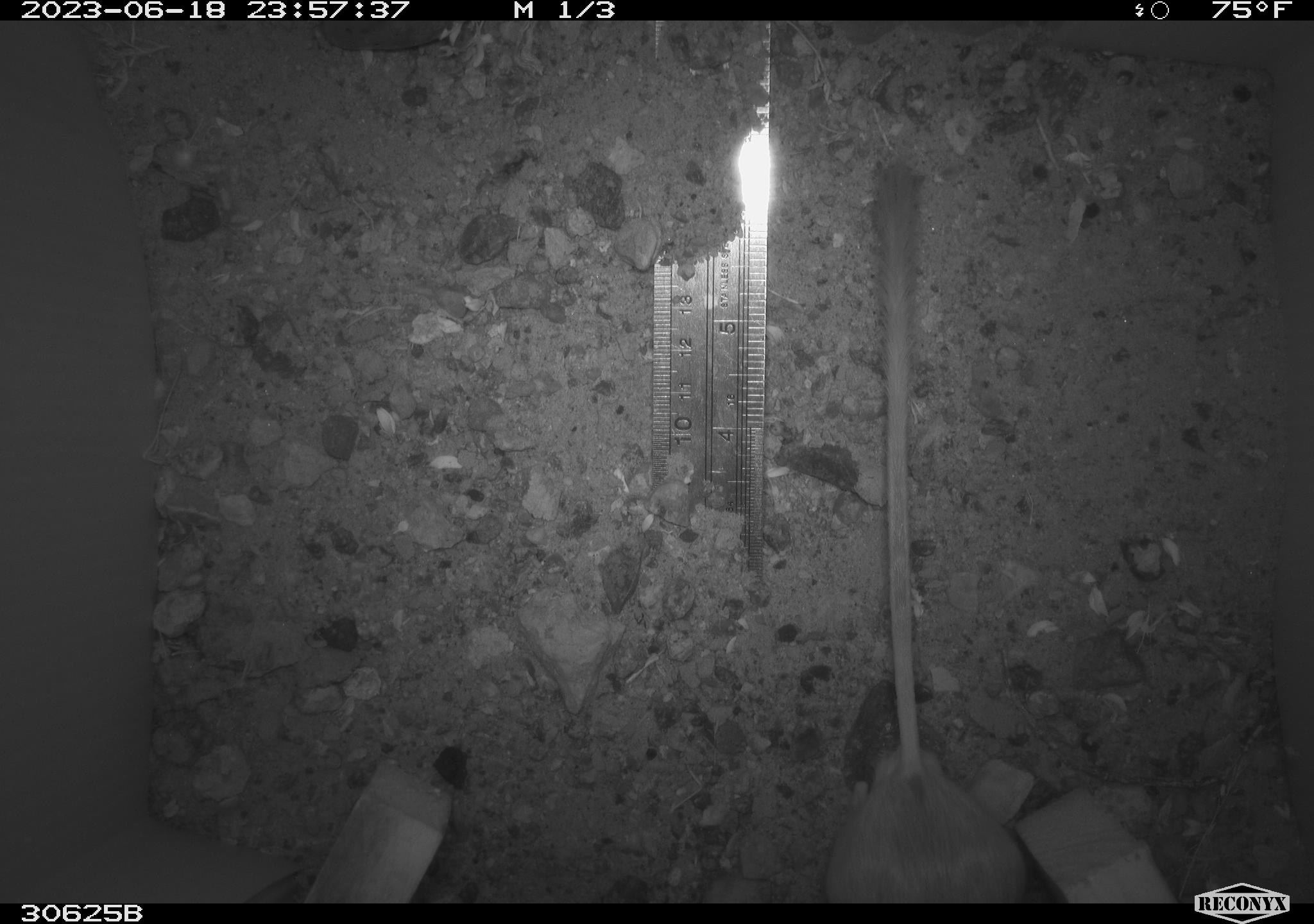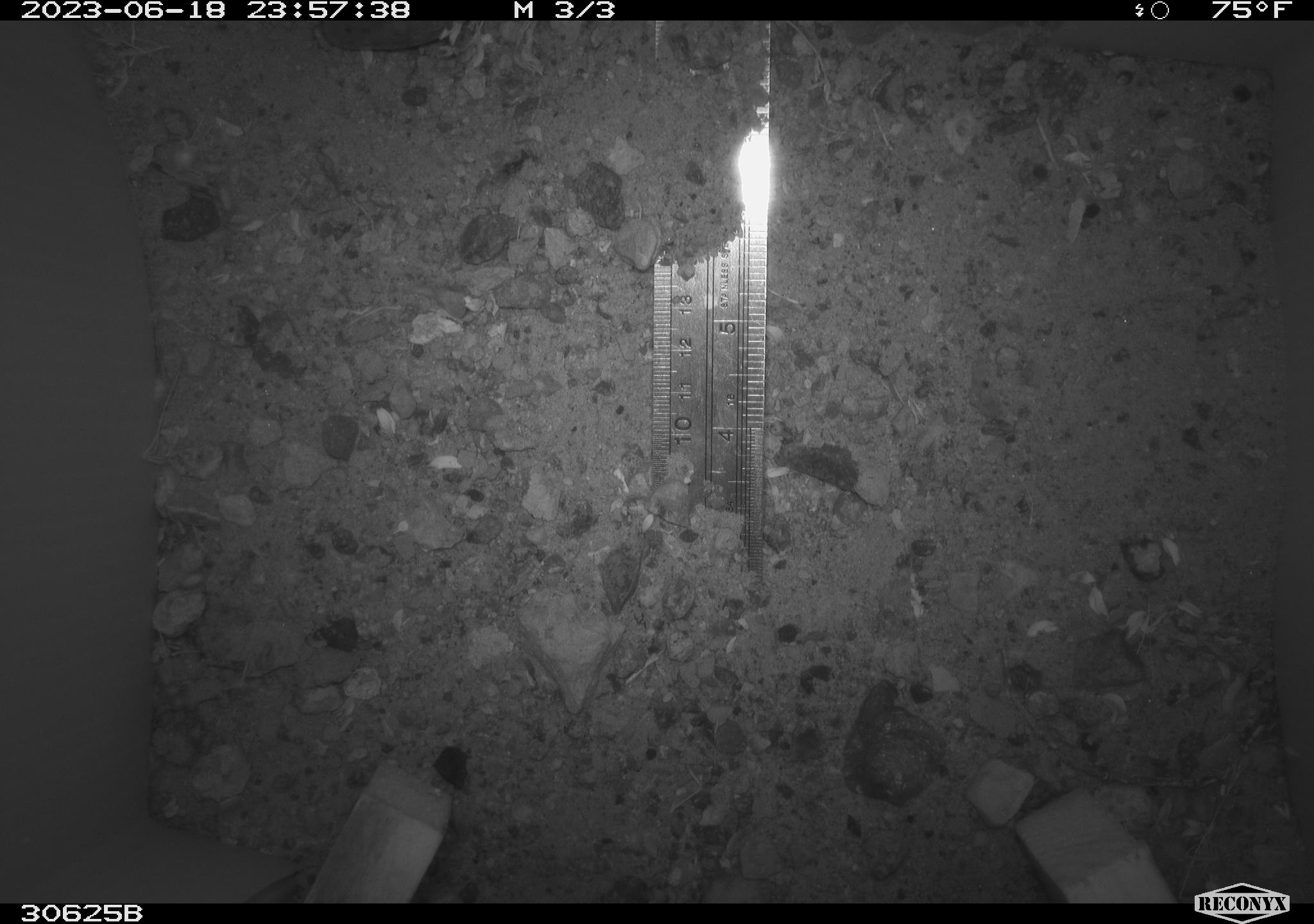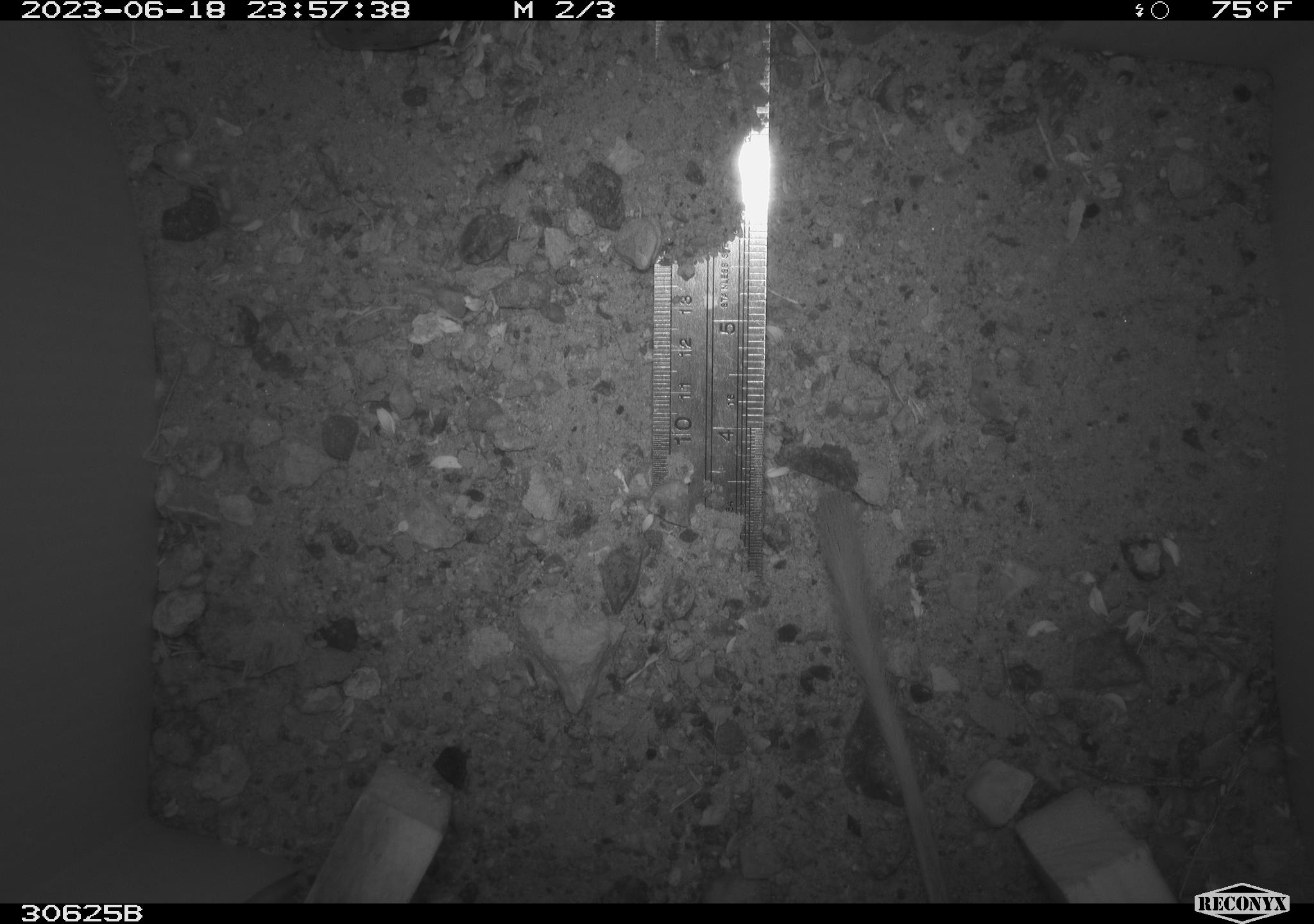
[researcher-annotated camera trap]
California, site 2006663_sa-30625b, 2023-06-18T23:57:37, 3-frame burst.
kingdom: Animalia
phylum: Chordata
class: Mammalia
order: Rodentia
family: Heteromyidae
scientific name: Heteromyidae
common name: kangaroo rats and pocket mice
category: heteromyidae family